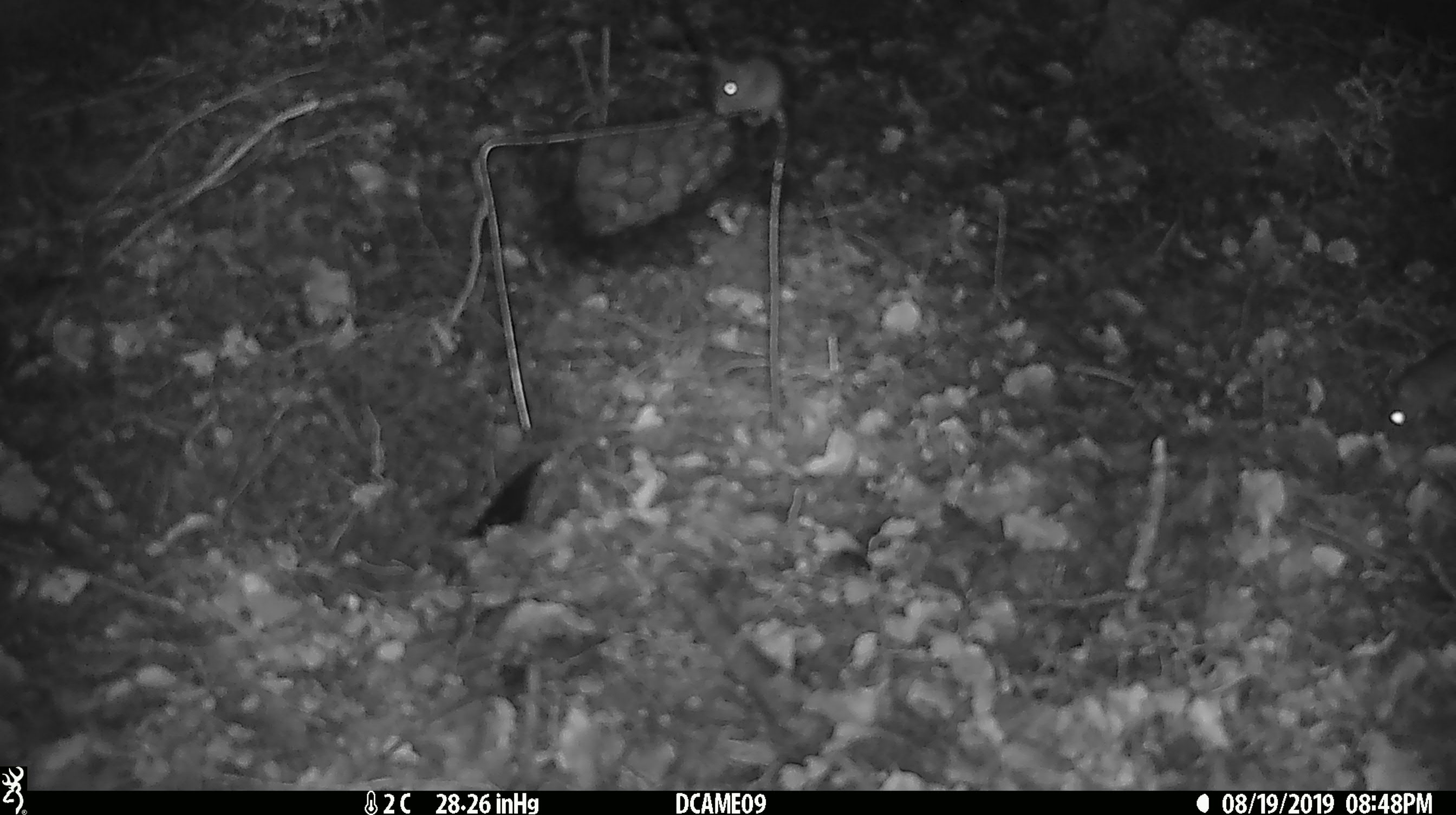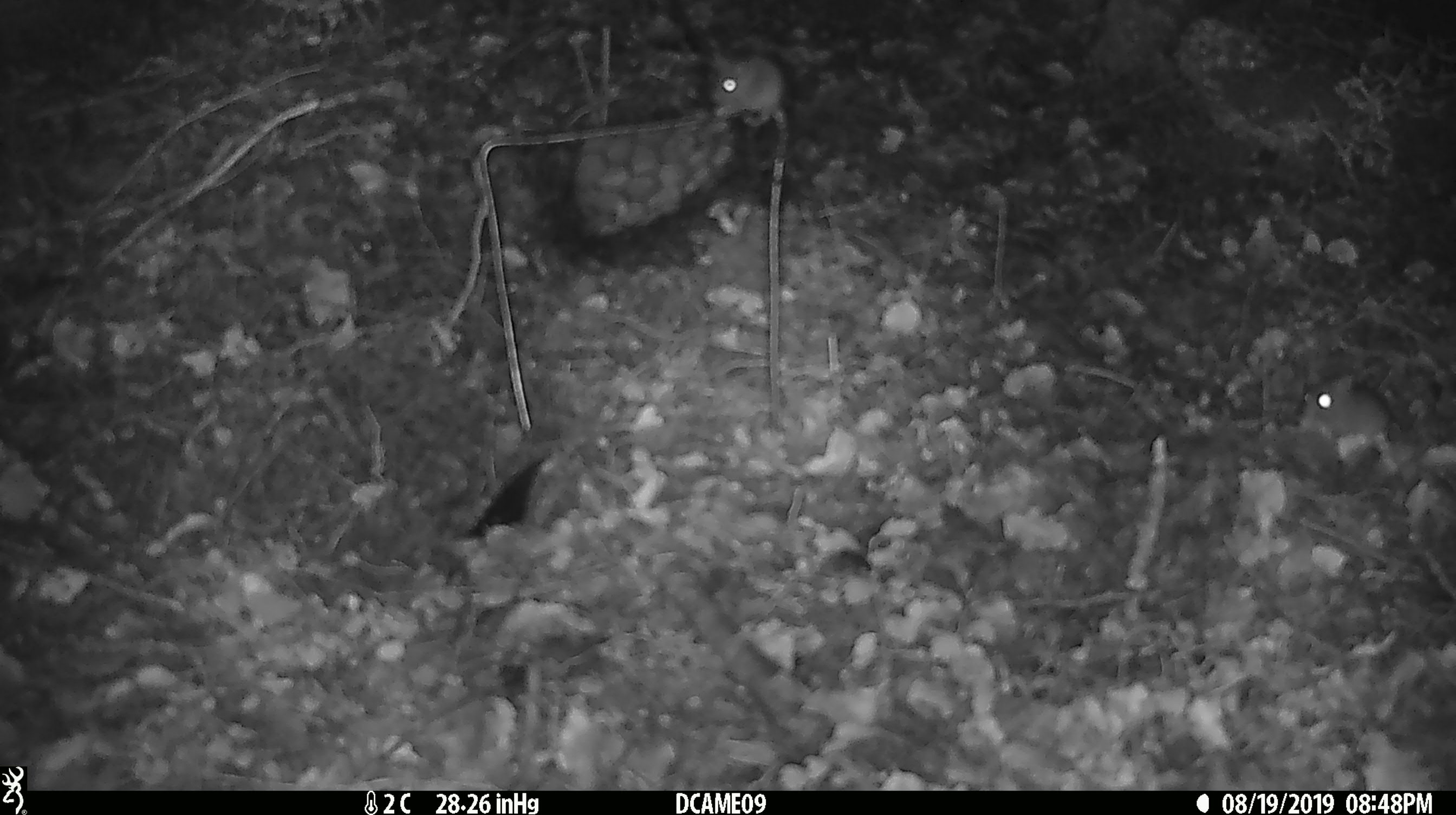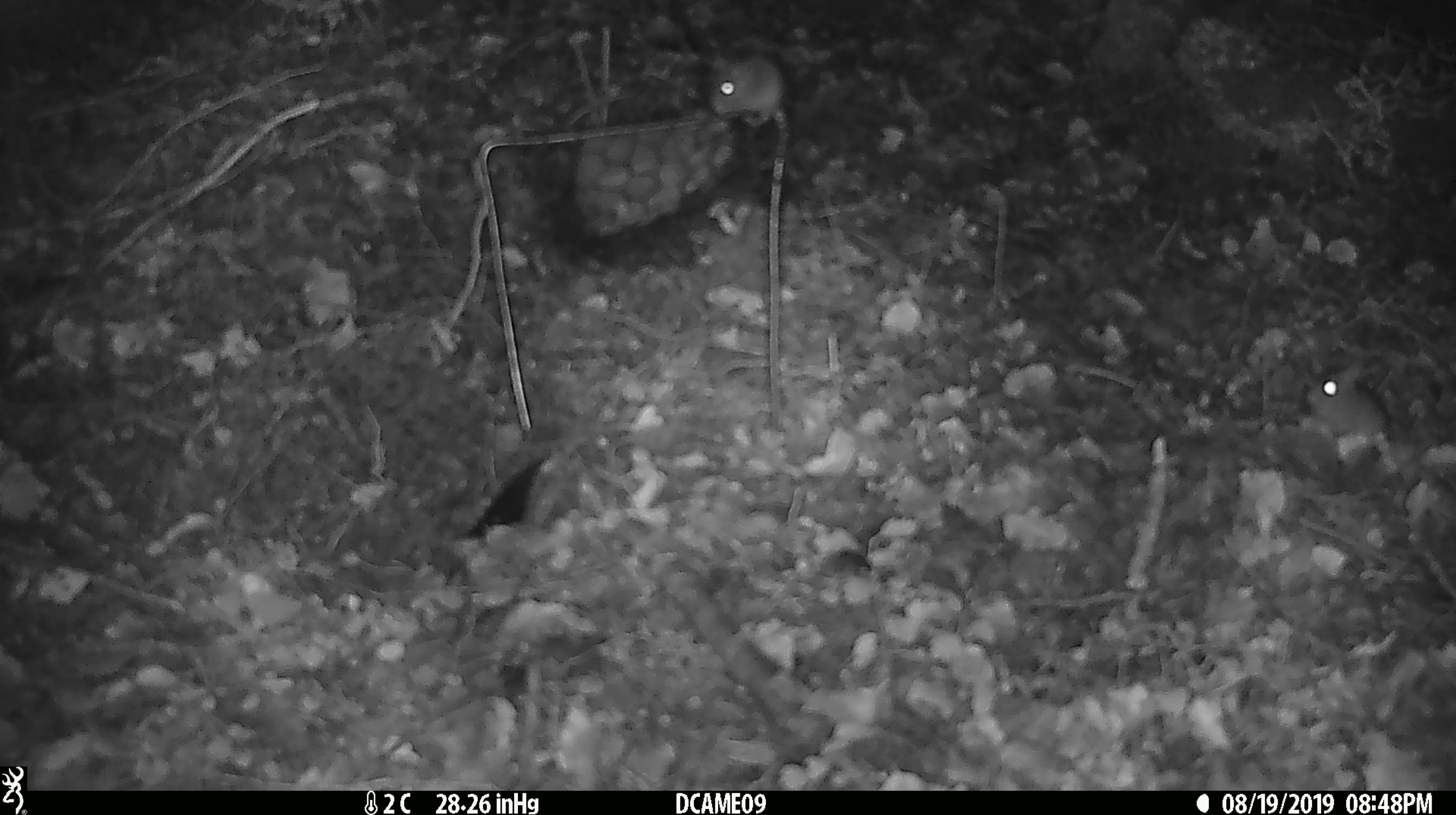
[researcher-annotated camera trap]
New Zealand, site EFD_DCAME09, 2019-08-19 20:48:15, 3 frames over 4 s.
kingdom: Animalia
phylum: Chordata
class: Mammalia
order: Rodentia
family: Muridae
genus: Mus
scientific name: Mus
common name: mouse